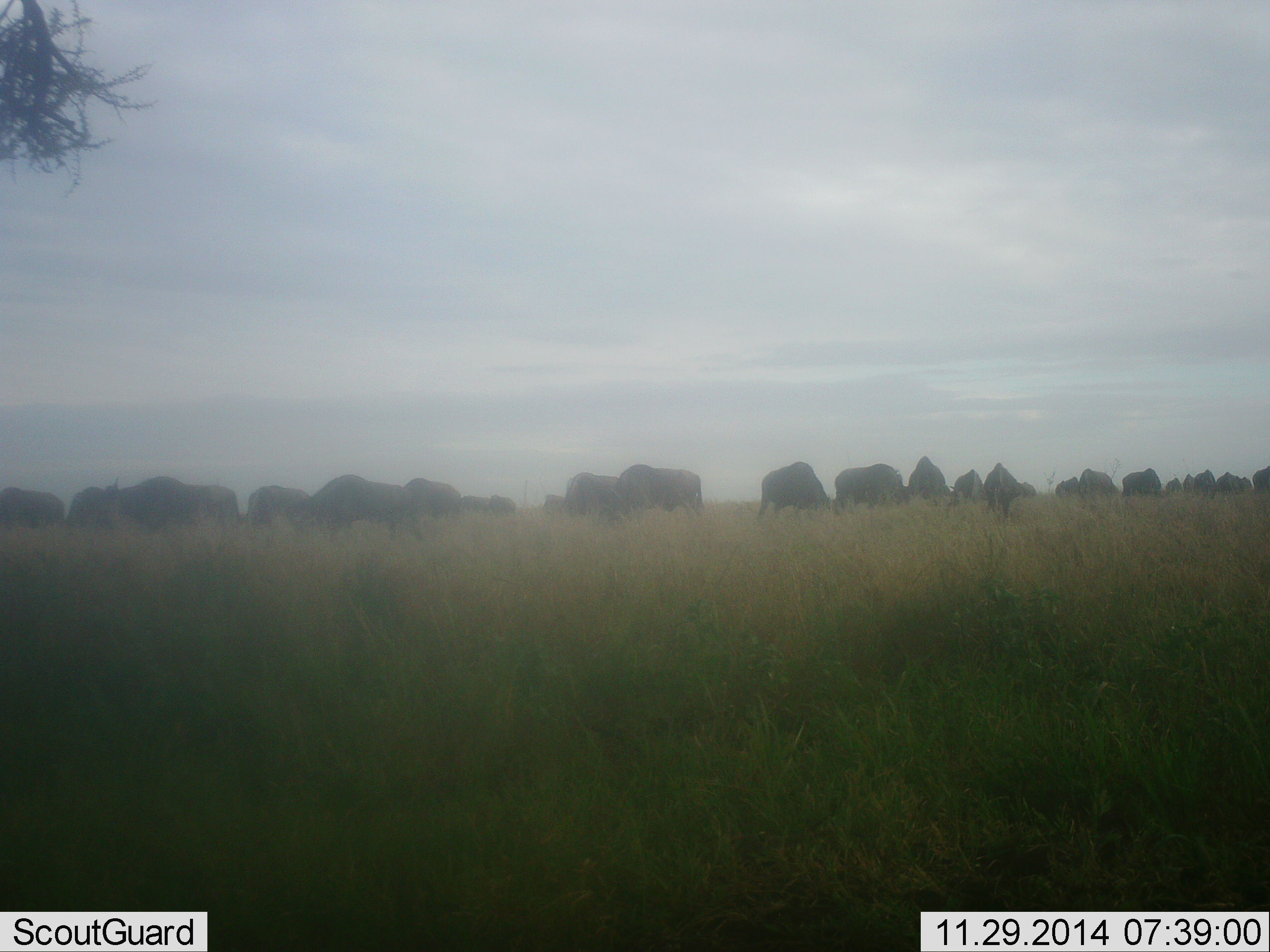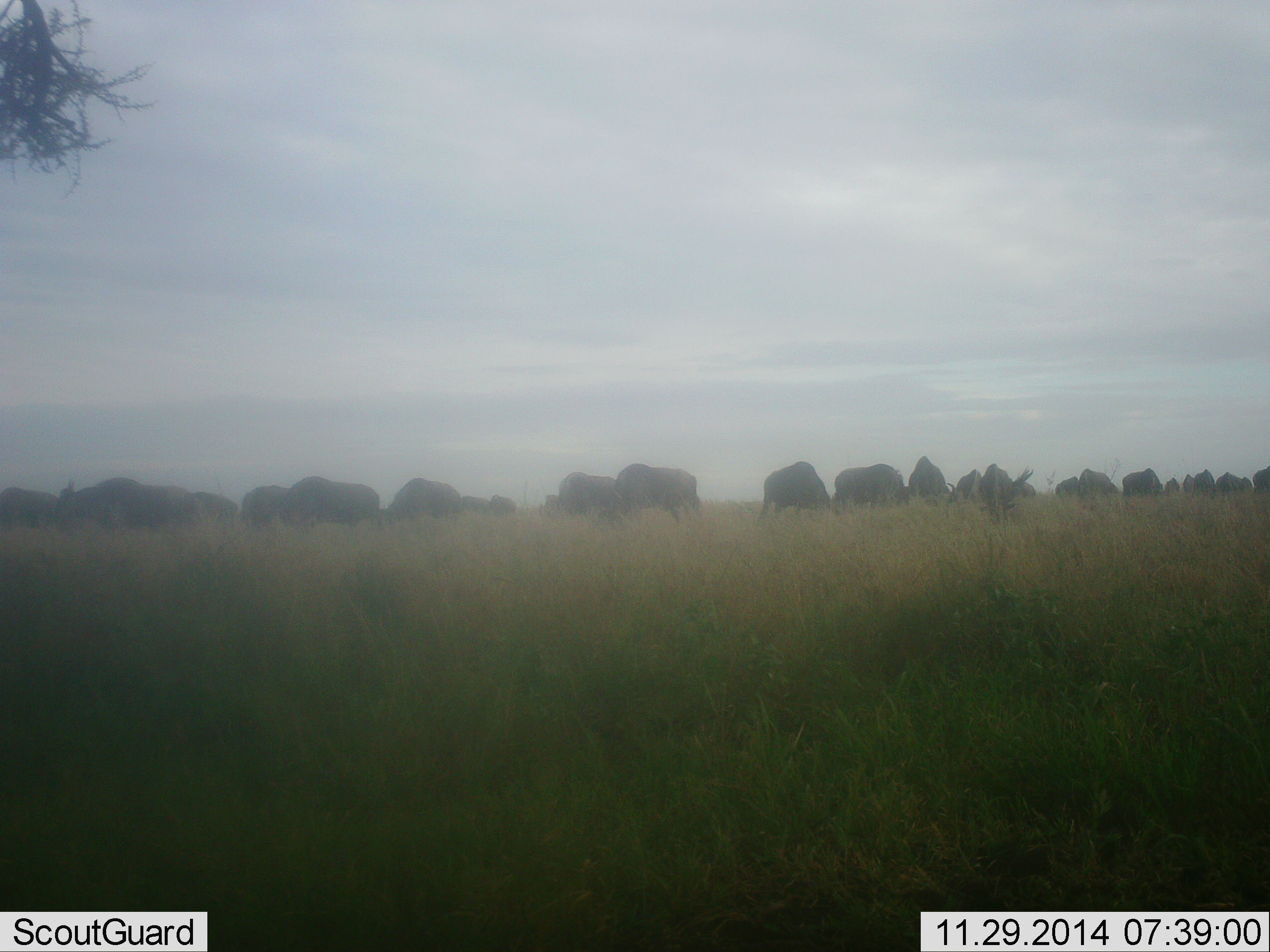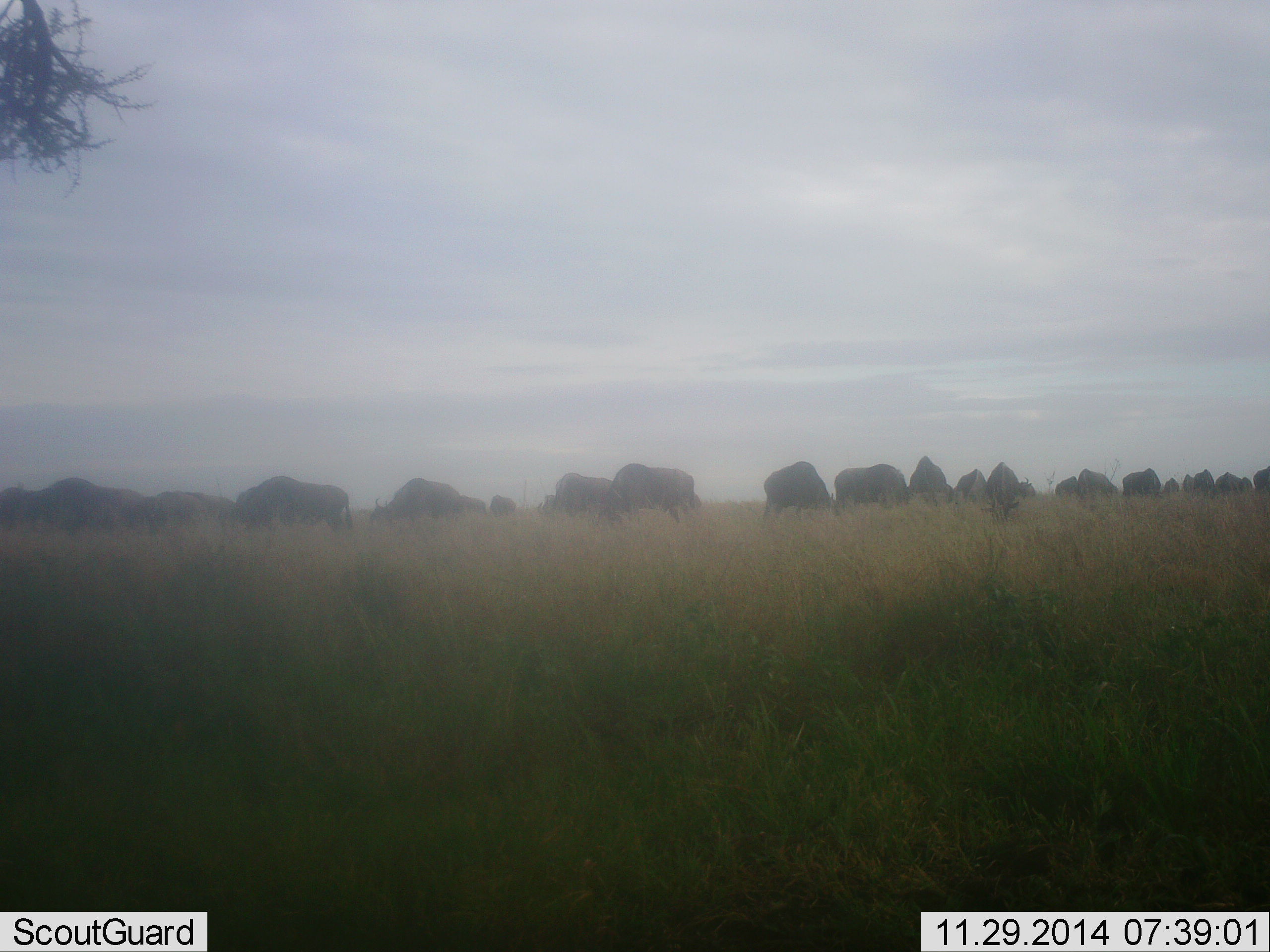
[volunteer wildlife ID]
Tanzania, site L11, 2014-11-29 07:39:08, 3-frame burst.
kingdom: Animalia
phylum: Chordata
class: Mammalia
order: Artiodactyla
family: Bovidae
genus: Connochaetes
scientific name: Connochaetes taurinus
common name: blue wildebeest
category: wildebeest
Wildebeest (blue wildebeest) (Connochaetes taurinus), count 11-50. Behavior (volunteer vote fractions): standing 40%, resting 10%, moving 50%, interacting 0%. Young present (vote fraction): 0%. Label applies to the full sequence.